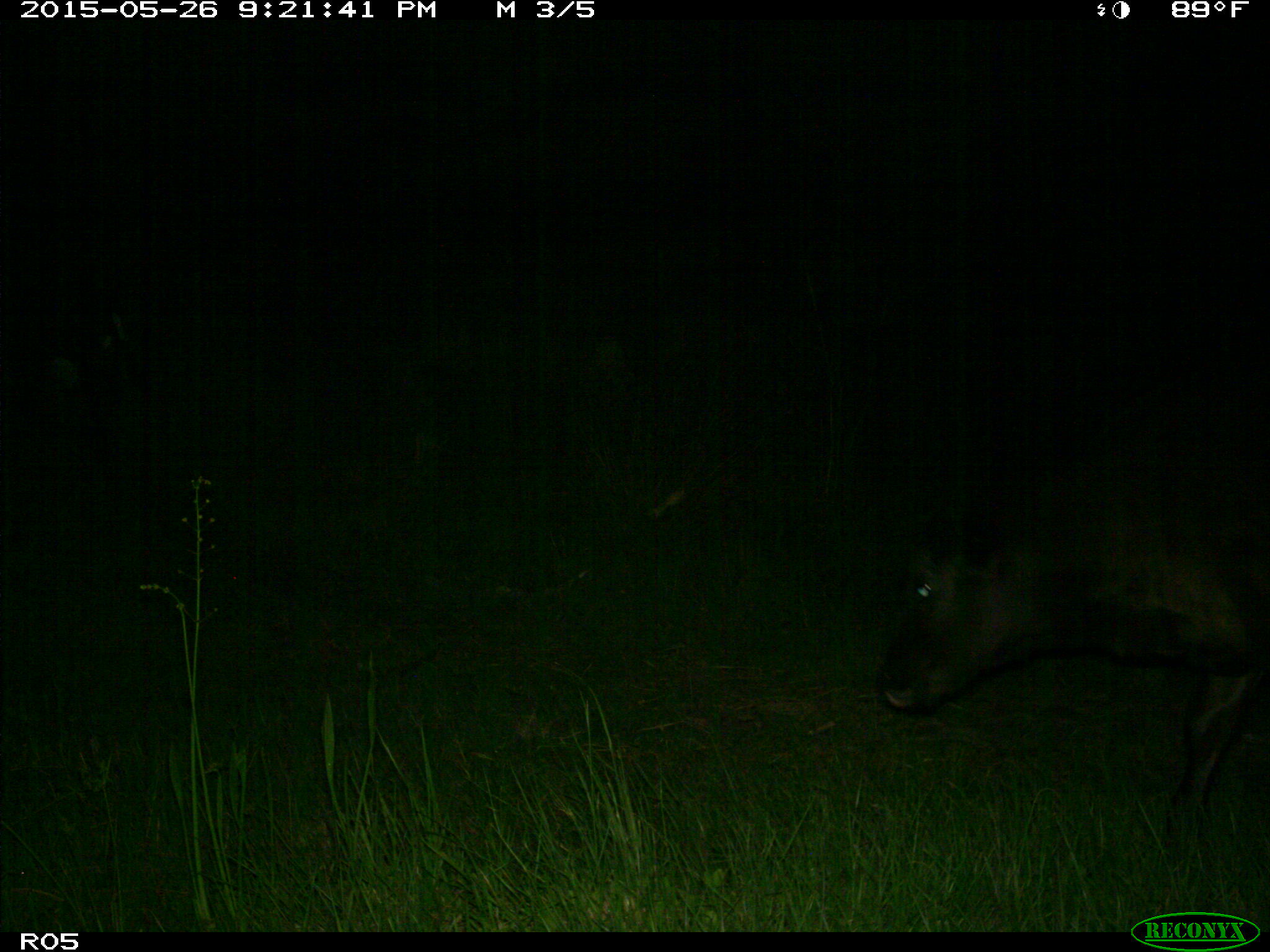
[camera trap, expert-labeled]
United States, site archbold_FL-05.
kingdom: Animalia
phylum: Chordata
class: Mammalia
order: Artiodactyla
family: Bovidae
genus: Bos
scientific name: Bos taurus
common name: domestic cow